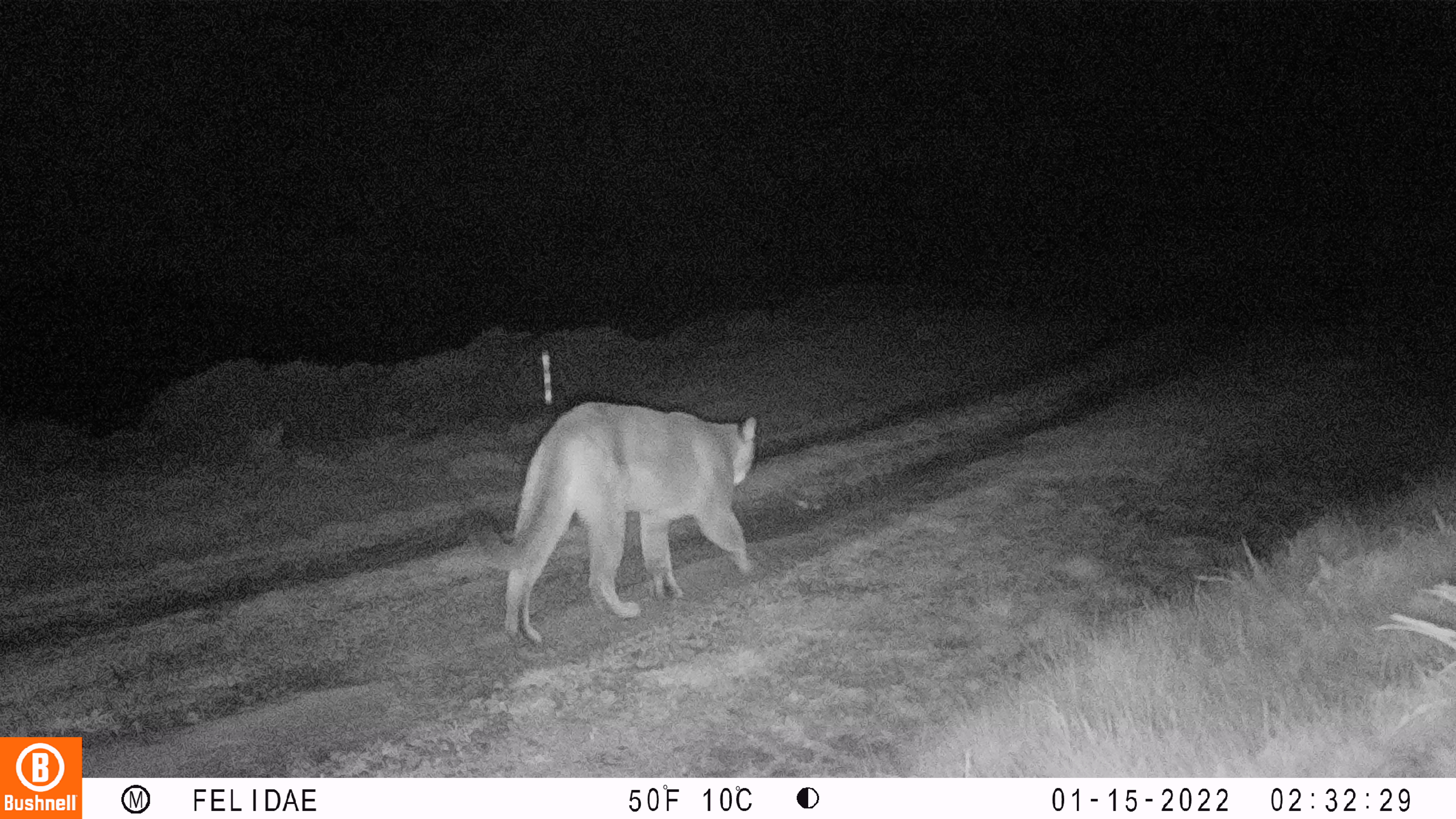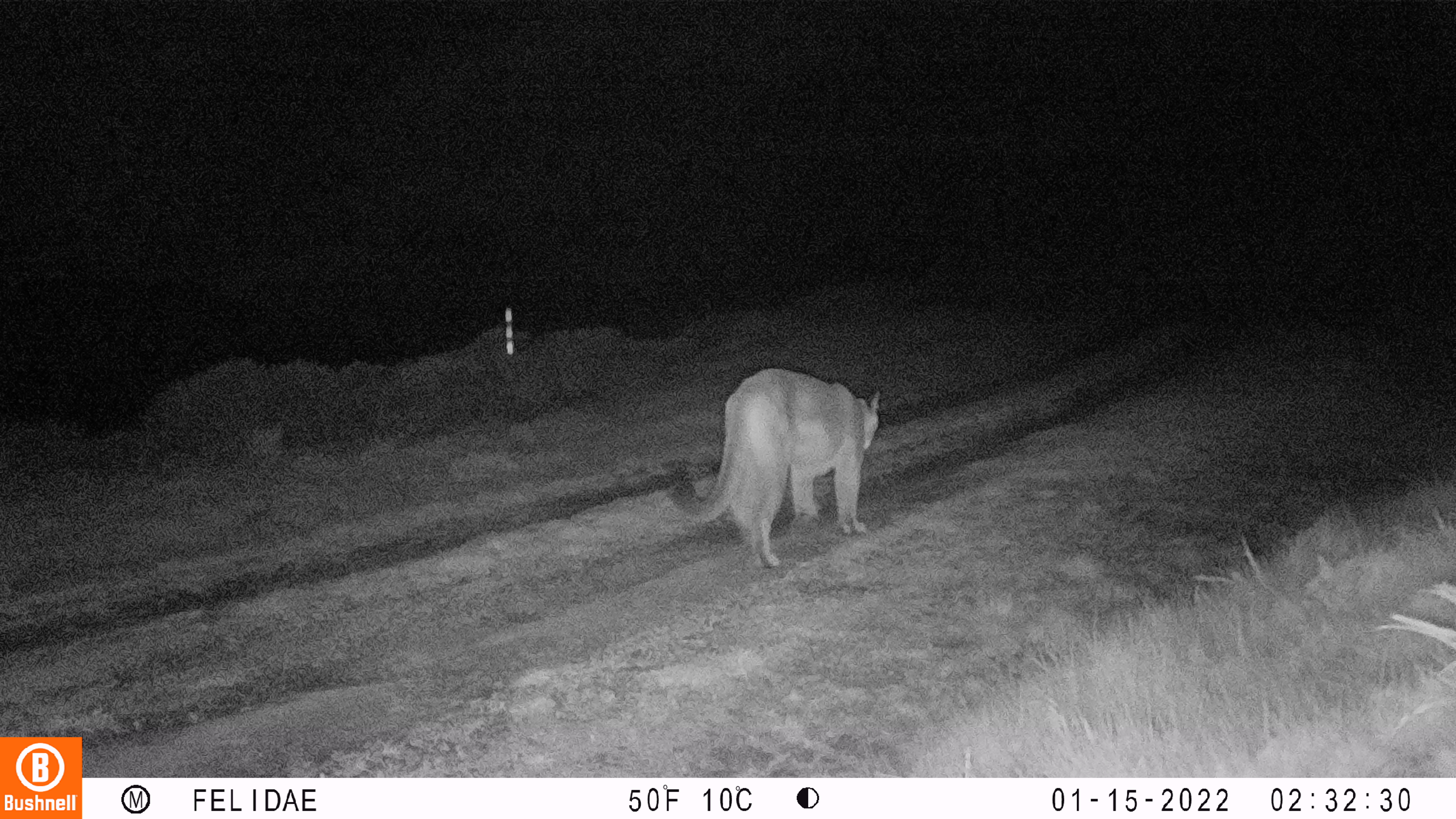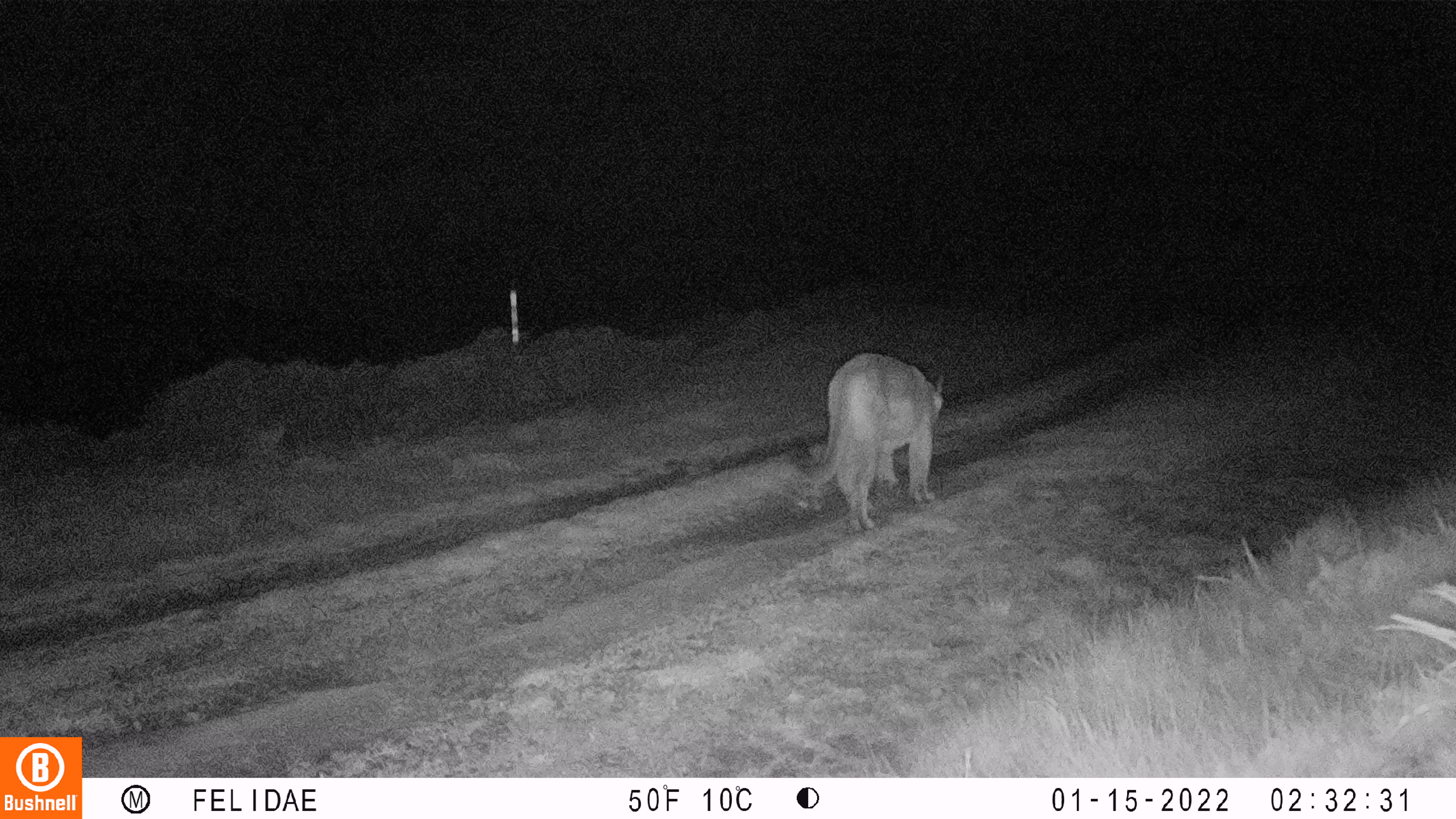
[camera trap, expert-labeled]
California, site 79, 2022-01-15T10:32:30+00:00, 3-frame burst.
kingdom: Animalia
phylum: Chordata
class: Mammalia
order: Carnivora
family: Felidae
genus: Puma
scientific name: Puma concolor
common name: puma